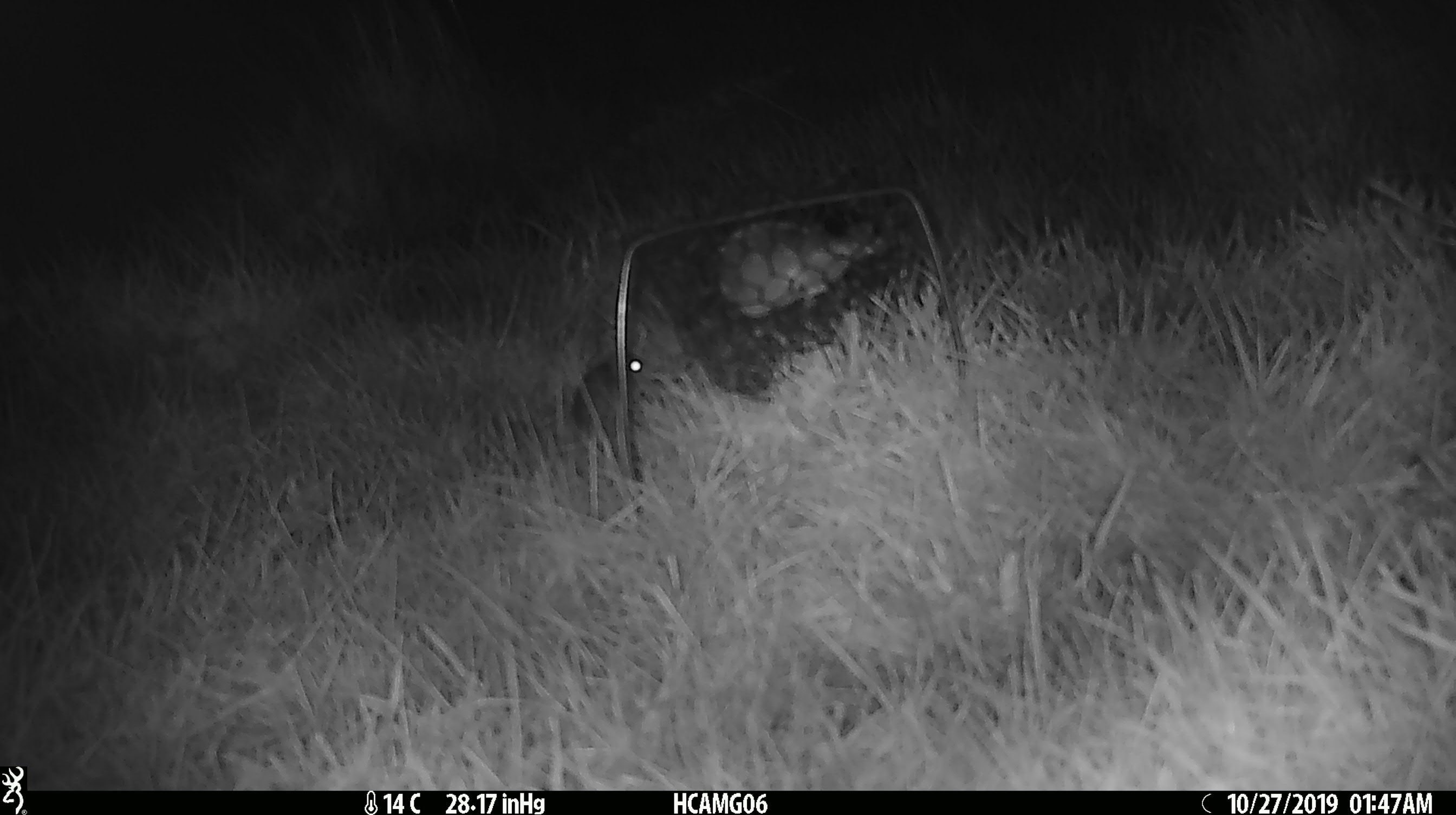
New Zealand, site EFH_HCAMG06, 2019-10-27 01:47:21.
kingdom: Animalia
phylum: Chordata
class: Mammalia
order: Rodentia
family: Muridae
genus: Mus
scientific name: Mus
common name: mouse